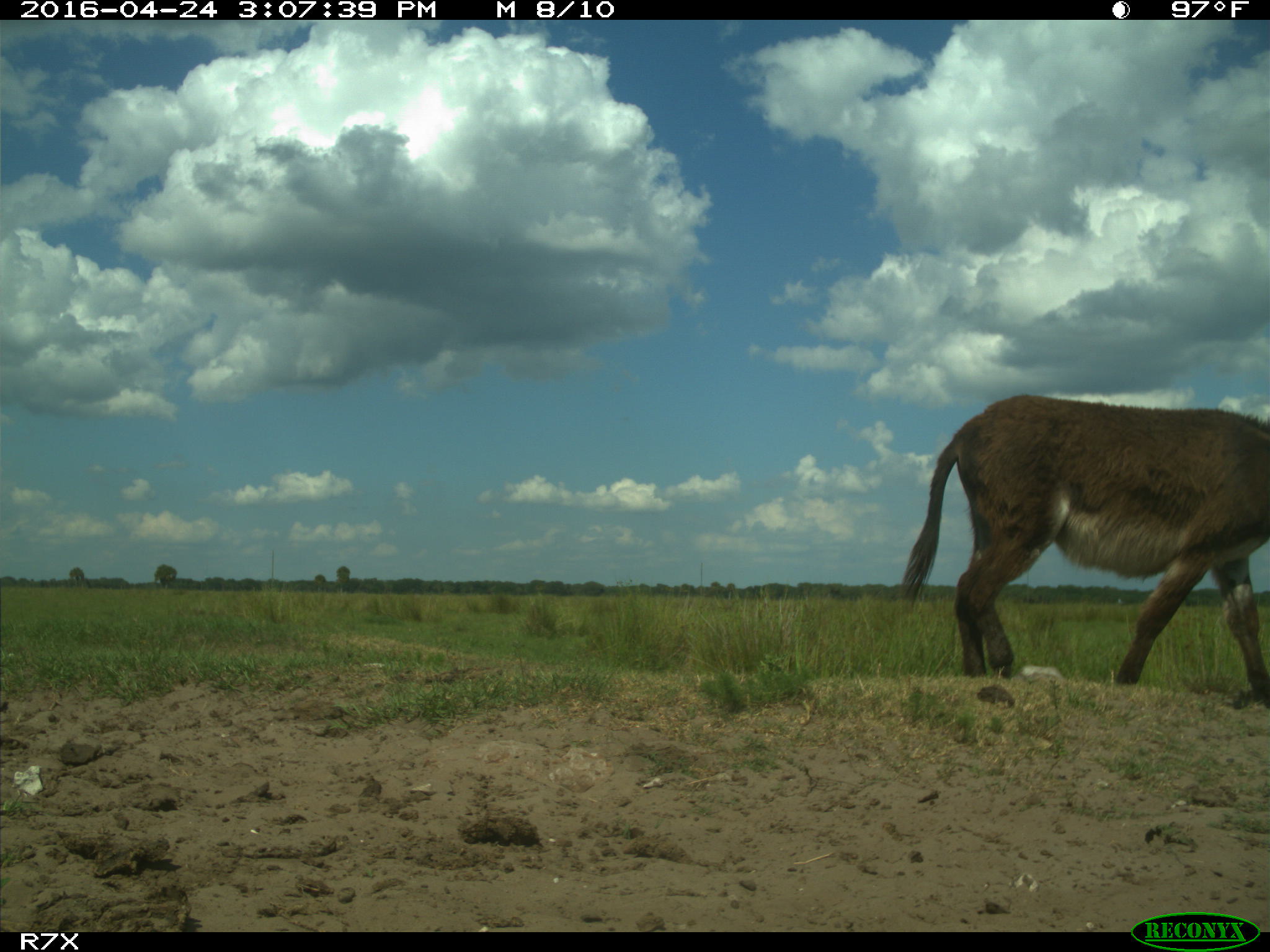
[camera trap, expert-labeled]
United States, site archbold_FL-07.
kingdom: Animalia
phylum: Chordata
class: Mammalia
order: Artiodactyla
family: Bovidae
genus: Bos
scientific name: Bos taurus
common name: domestic cow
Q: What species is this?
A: Bos taurus (domestic cow).